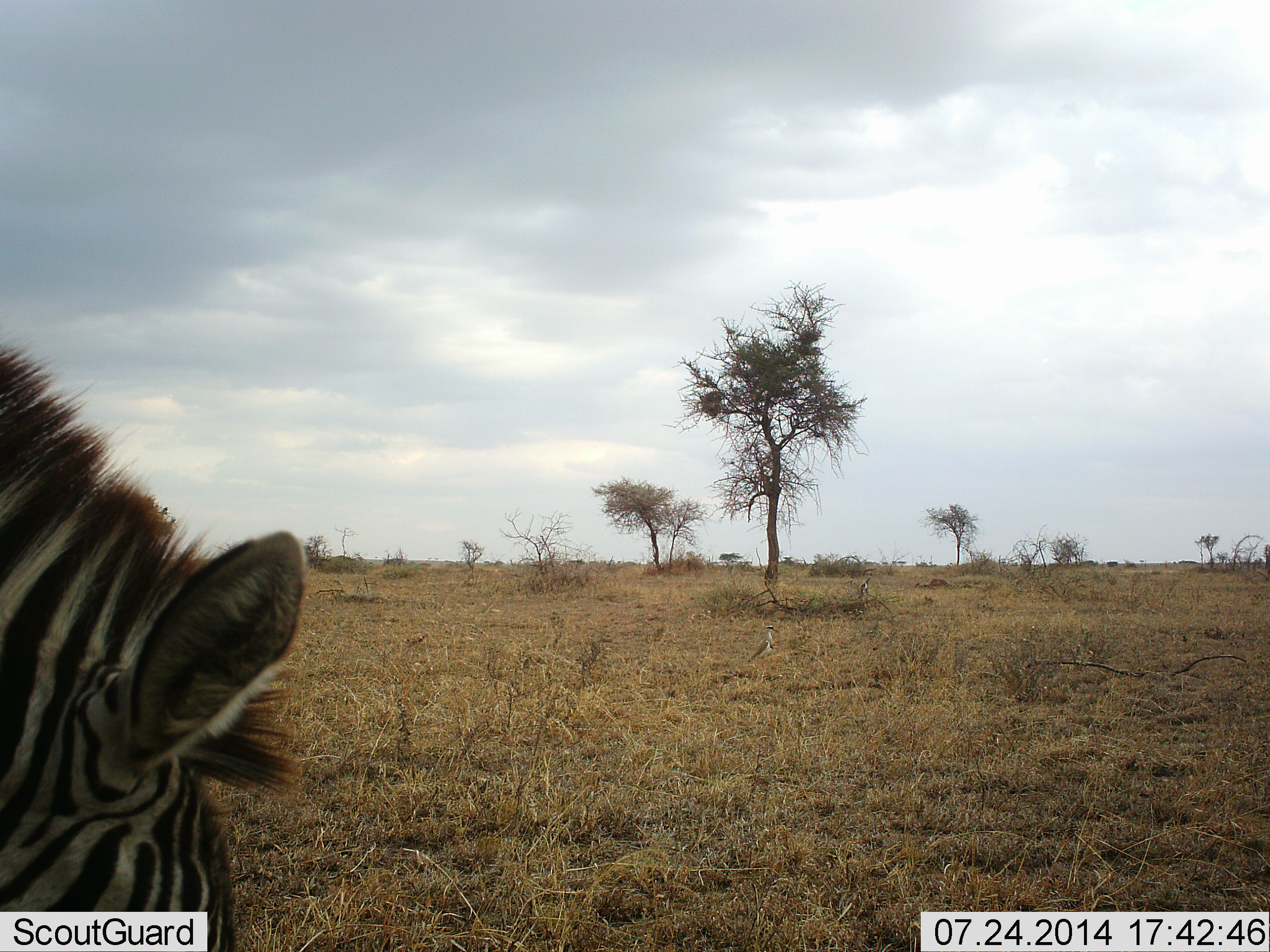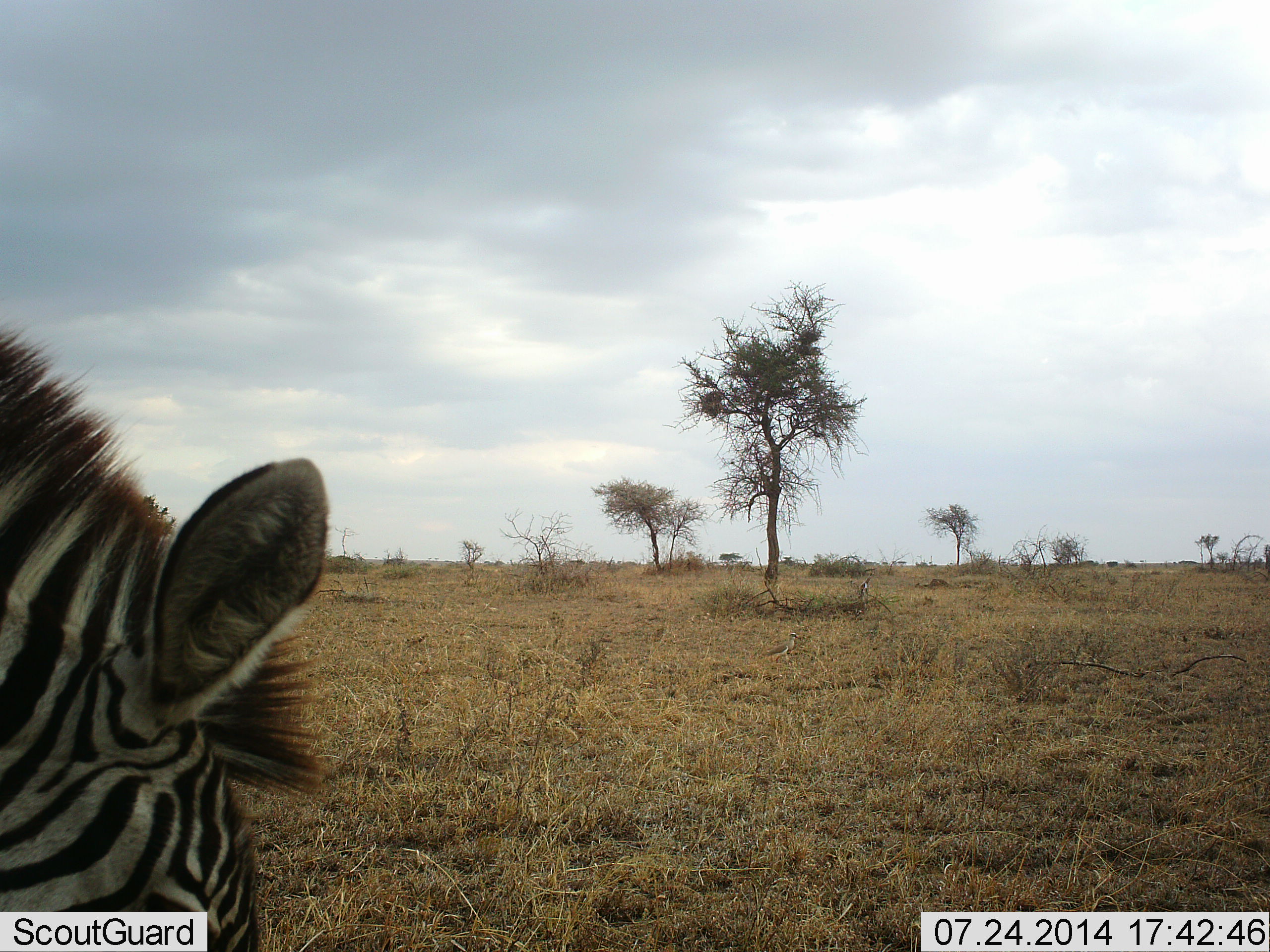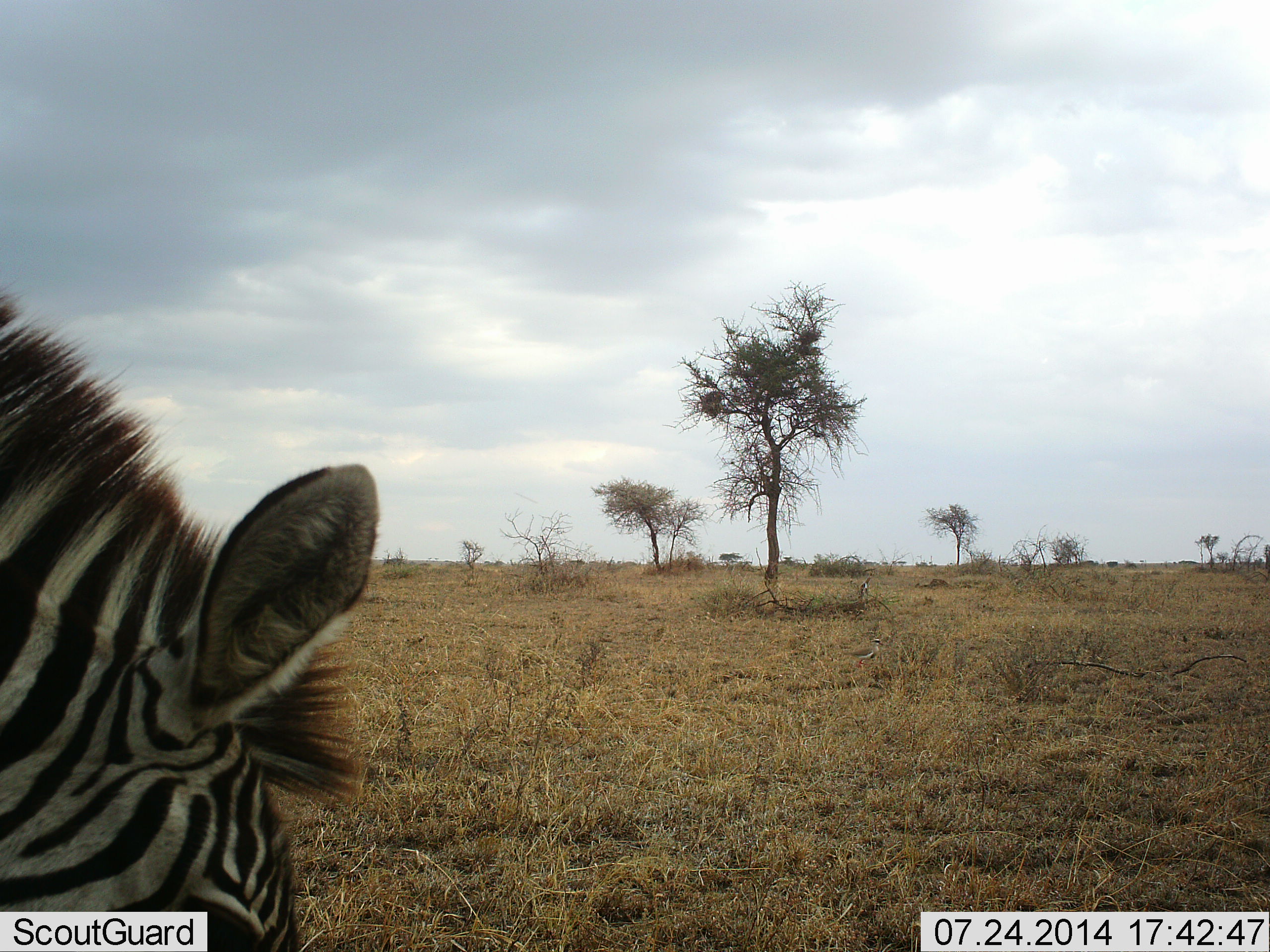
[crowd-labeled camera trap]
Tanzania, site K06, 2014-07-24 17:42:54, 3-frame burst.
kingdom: Animalia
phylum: Chordata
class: Aves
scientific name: Aves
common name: bird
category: otherbird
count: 1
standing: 12%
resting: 0%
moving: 88%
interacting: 12%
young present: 0%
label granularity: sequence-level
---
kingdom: Animalia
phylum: Chordata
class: Mammalia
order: Perissodactyla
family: Equidae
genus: Equus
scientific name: Equus quagga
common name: plains zebra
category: zebra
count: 1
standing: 27%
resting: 5%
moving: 5%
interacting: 0%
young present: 0%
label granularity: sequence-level